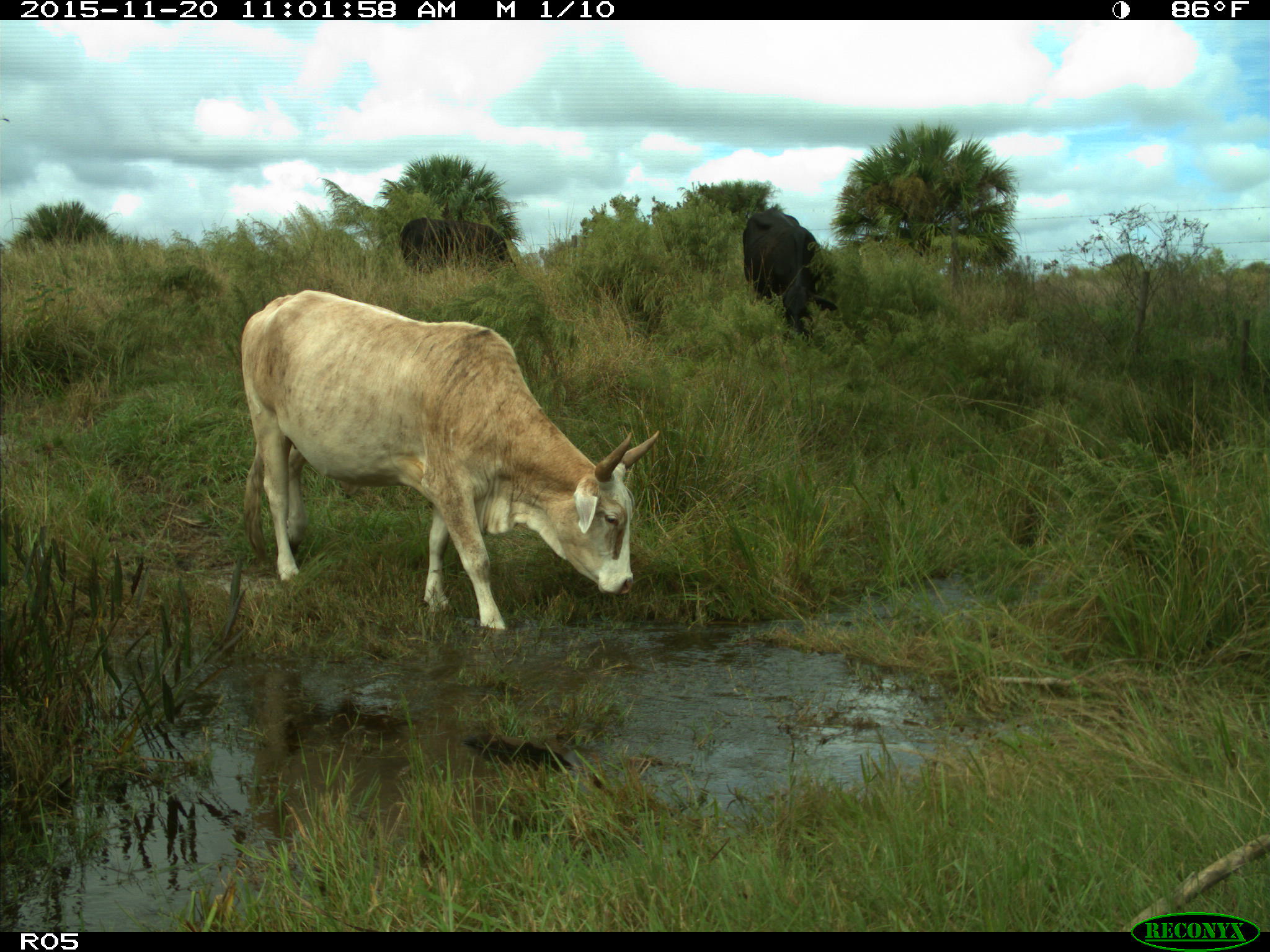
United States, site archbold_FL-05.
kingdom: Animalia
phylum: Chordata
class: Mammalia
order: Artiodactyla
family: Bovidae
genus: Bos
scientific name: Bos taurus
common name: domestic cow